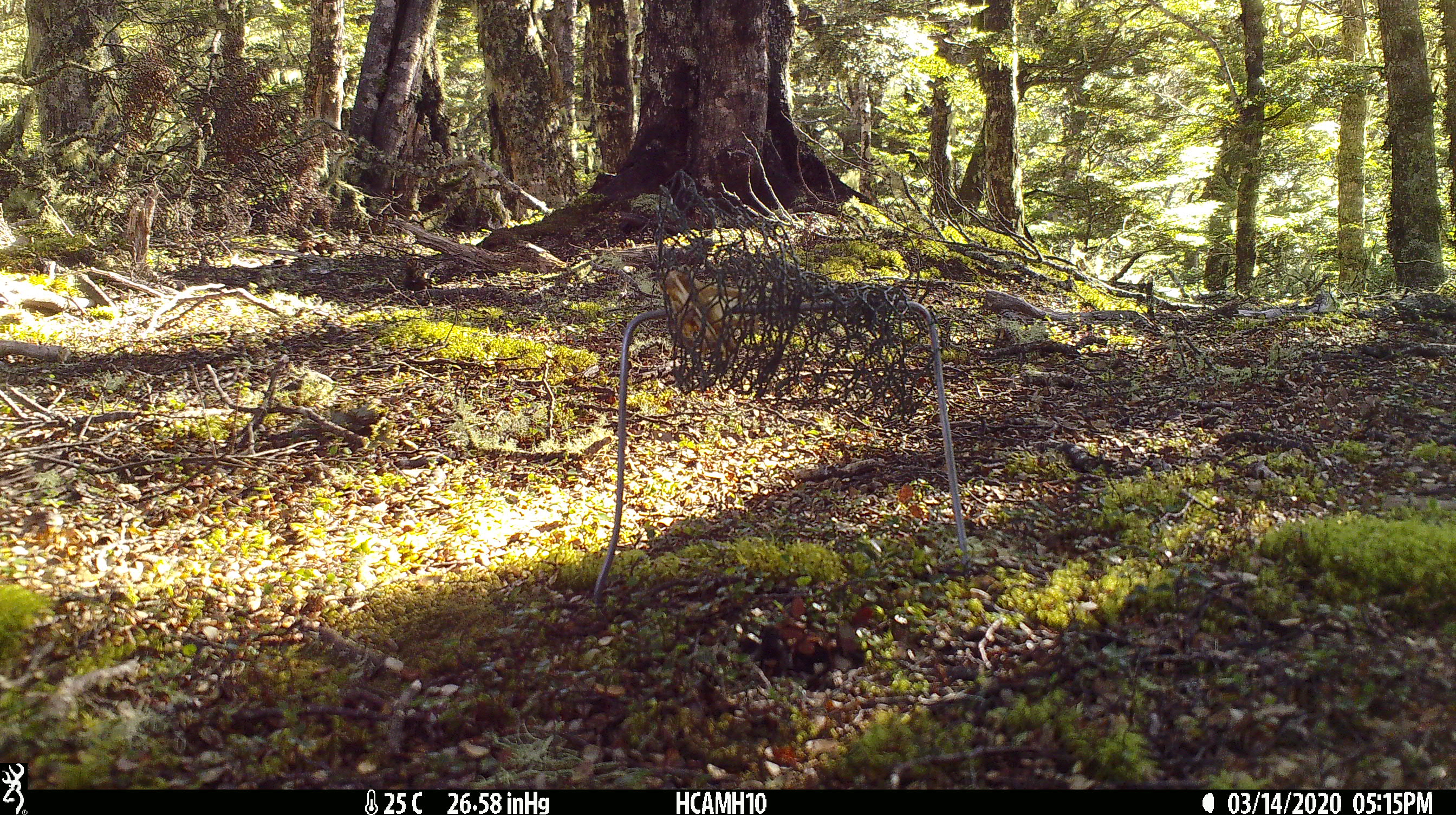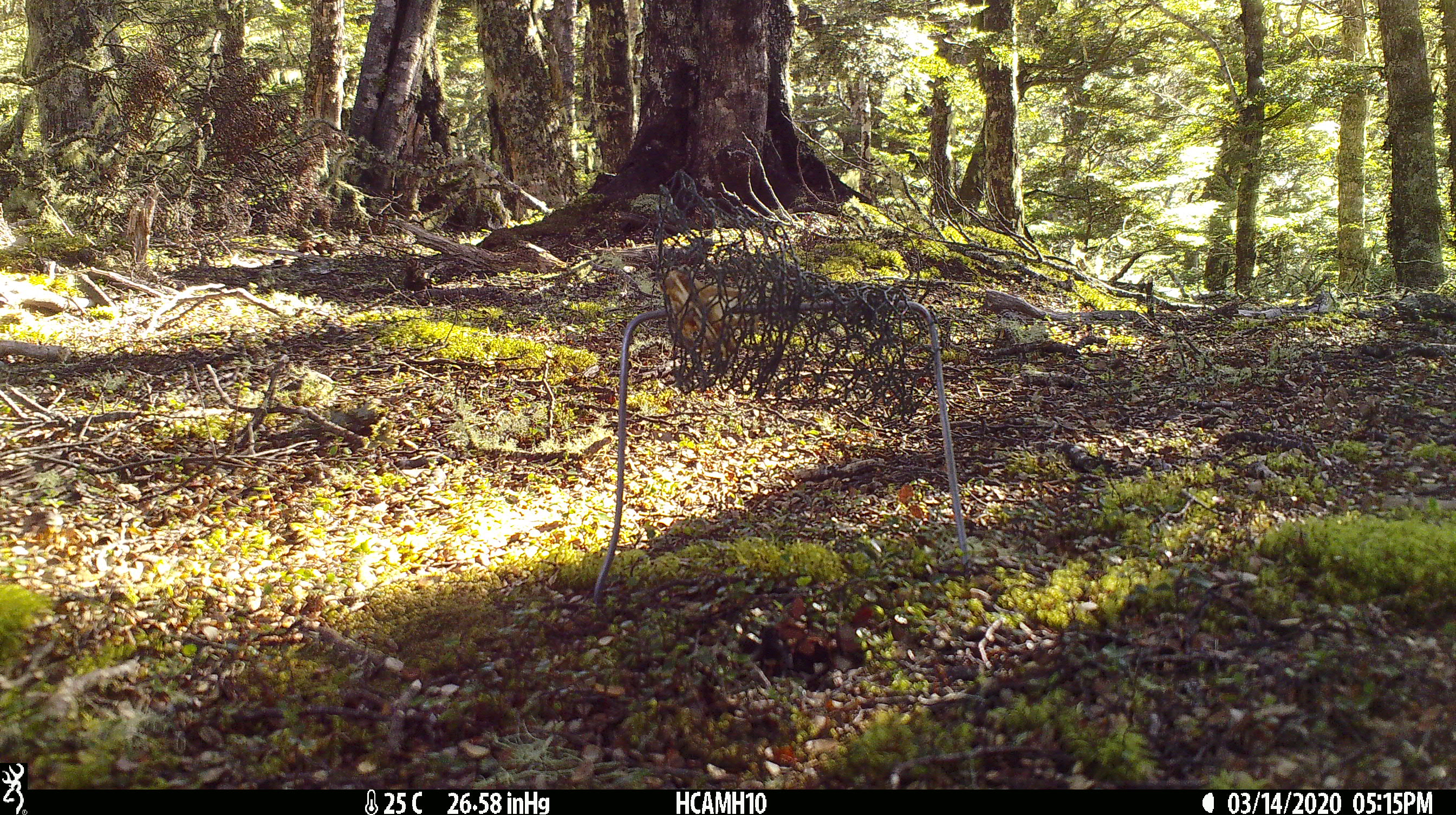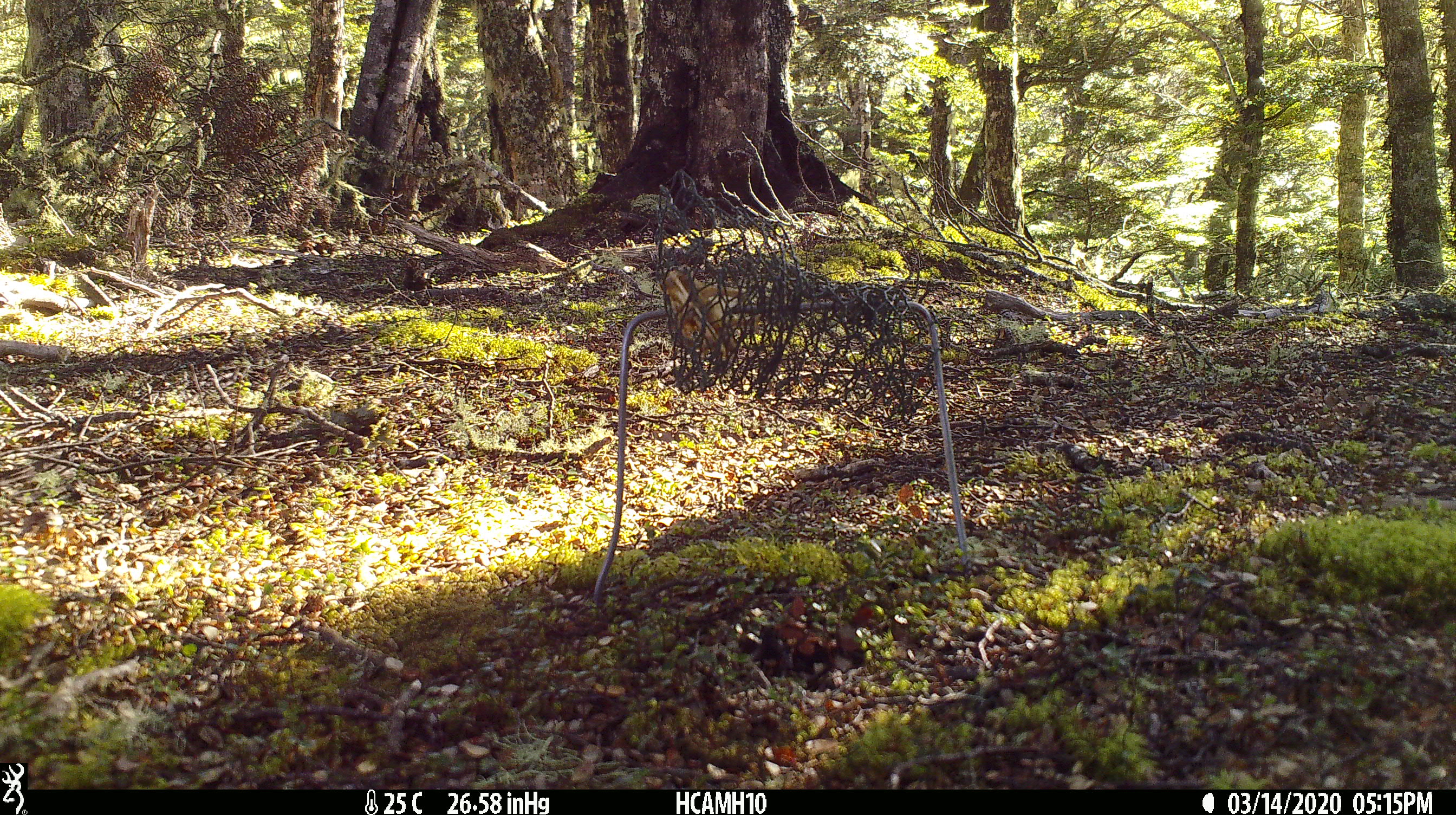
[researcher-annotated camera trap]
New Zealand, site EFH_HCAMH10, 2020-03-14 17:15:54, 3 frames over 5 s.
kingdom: Animalia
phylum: Chordata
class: Mammalia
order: Rodentia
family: Muridae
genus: Rattus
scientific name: Rattus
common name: rat